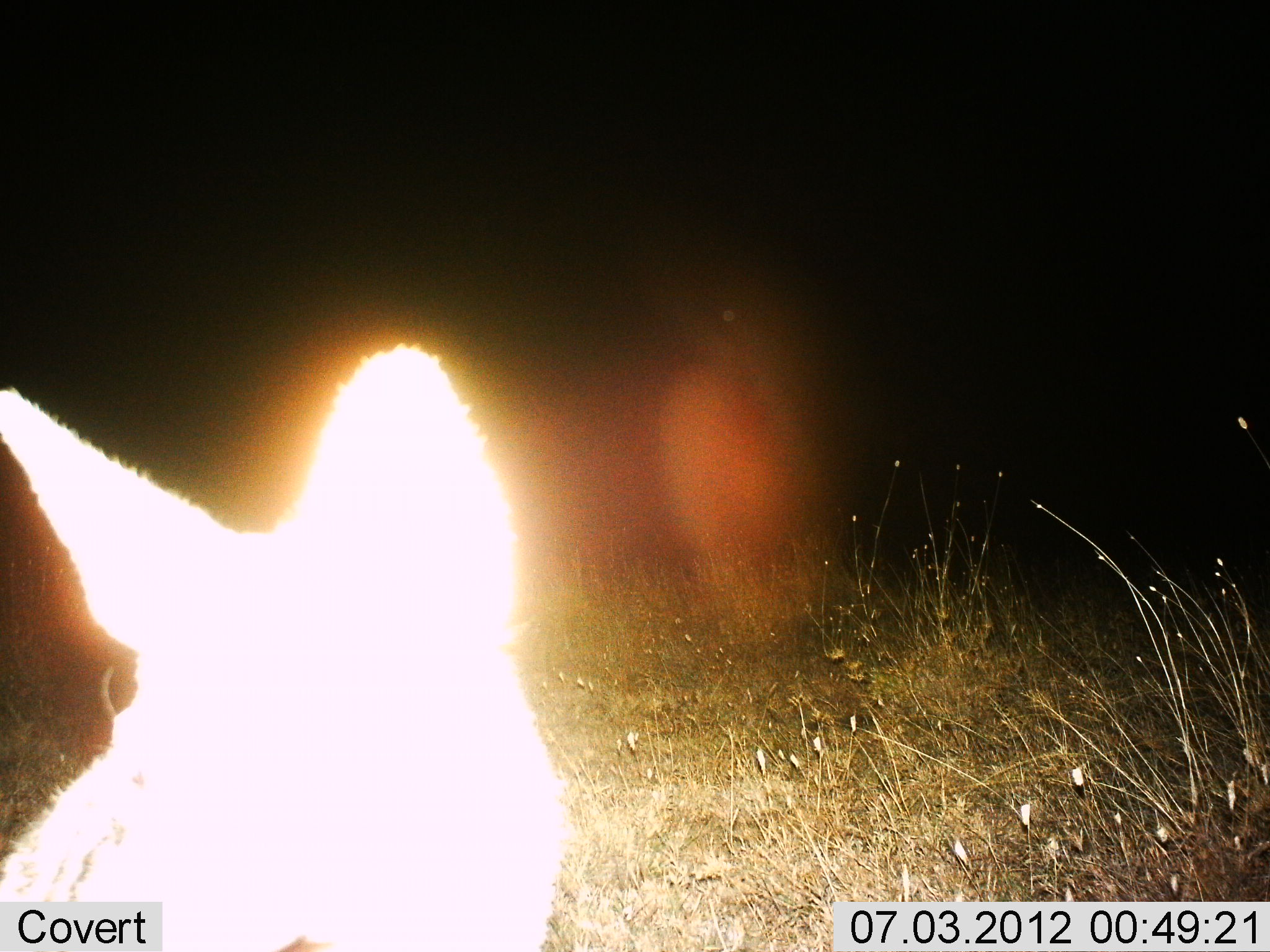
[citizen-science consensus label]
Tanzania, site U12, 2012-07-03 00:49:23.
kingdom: Animalia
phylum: Chordata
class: Mammalia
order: Carnivora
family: Canidae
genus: Lupulella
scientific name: Lupulella mesomelas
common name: black-backed jackal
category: jackal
Jackal (black-backed jackal) (Lupulella mesomelas), count 1. Behavior (volunteer vote fractions): standing 67%, resting 33%, moving 0%, interacting 0%. Young present (vote fraction): 0%. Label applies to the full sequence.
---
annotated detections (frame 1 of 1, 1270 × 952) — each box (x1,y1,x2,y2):
animal: (1,339,567,952)